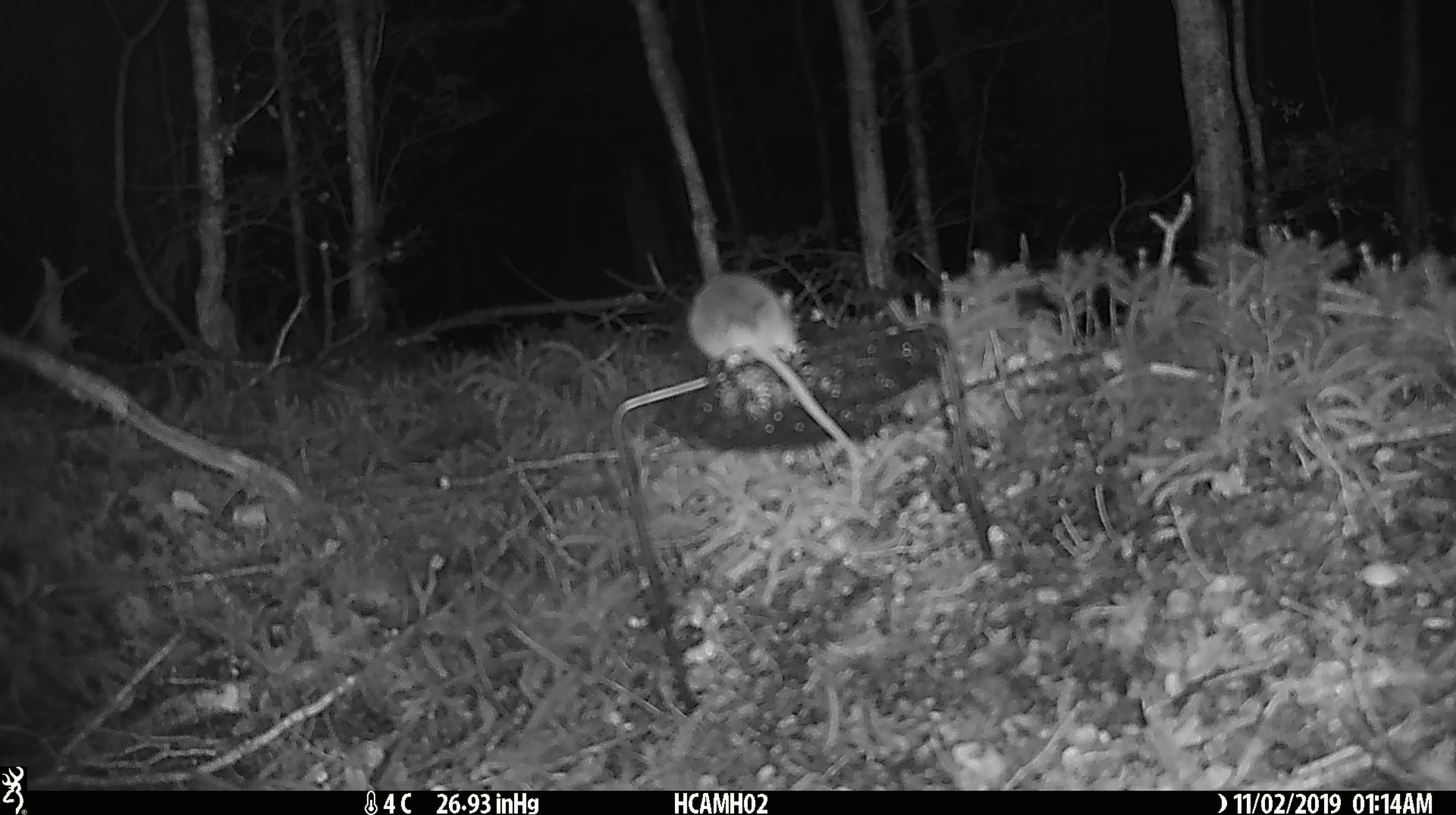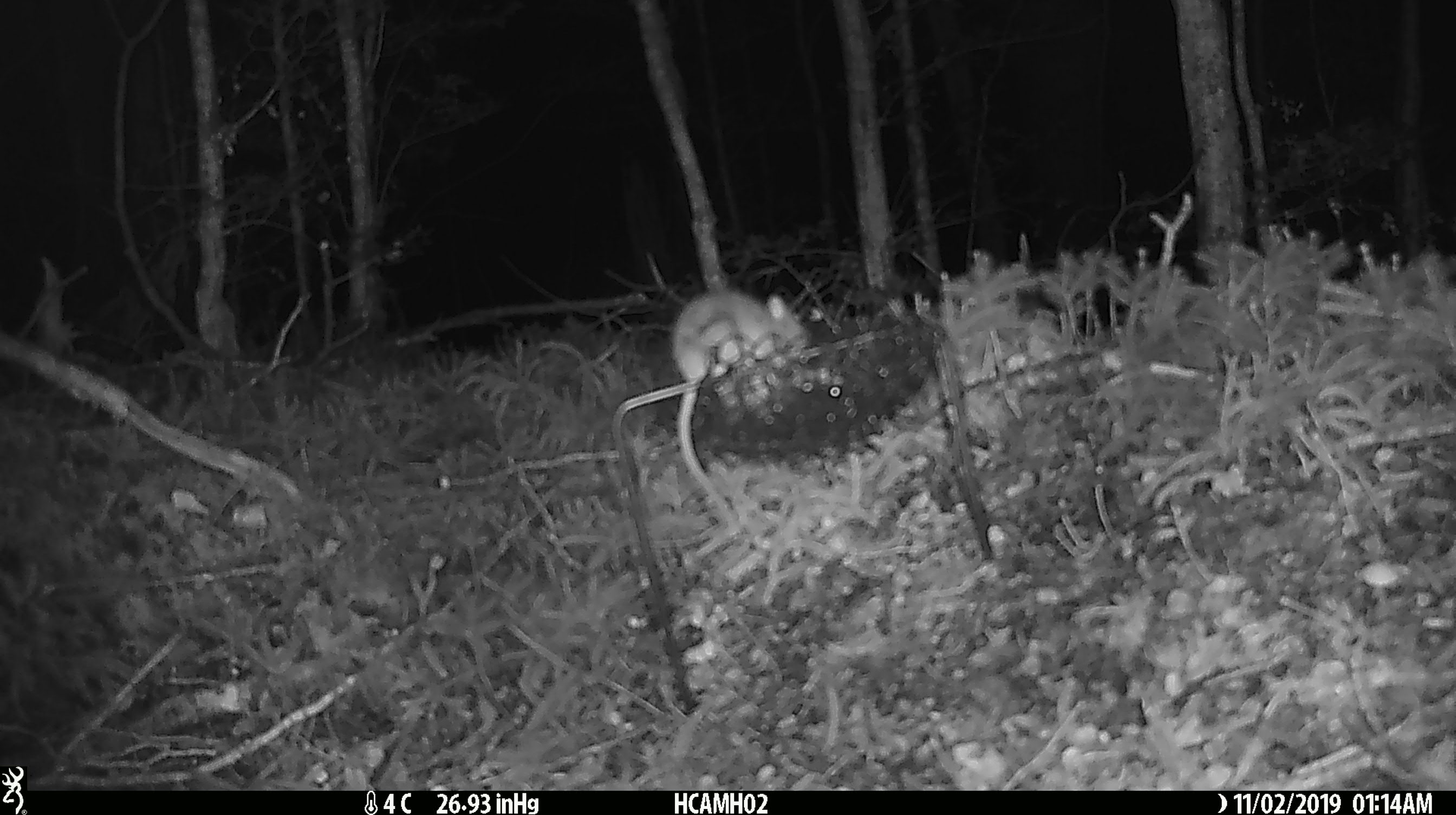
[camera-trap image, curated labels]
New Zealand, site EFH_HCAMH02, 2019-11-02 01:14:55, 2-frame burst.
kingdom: Animalia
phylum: Chordata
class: Mammalia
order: Rodentia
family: Muridae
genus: Mus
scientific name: Mus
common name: mouse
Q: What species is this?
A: Mouse (Mus).